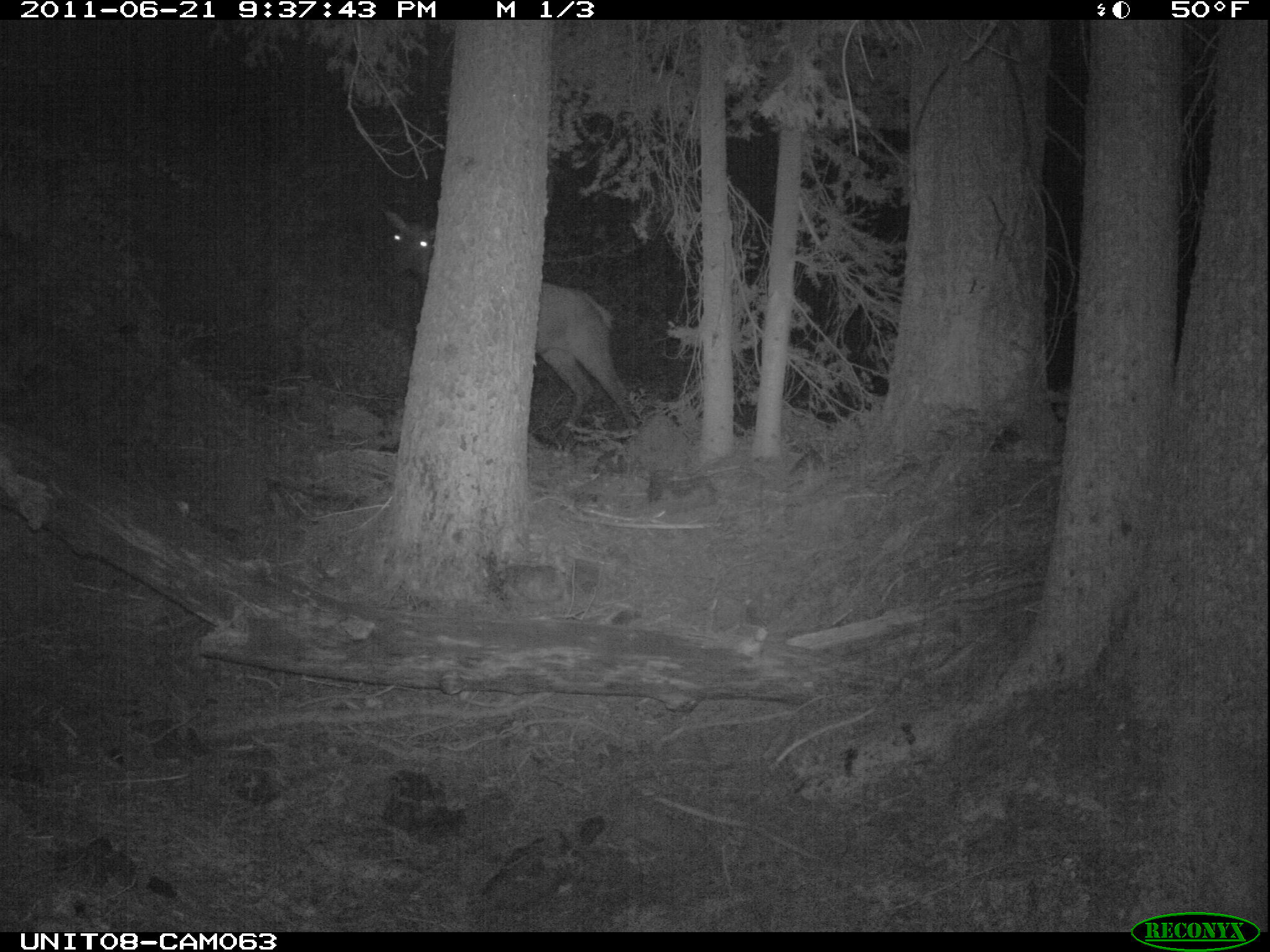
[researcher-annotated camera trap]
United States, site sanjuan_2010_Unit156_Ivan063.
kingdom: Animalia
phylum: Chordata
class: Mammalia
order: Artiodactyla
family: Cervidae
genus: Cervus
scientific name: Cervus elaphus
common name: red deer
Cervus elaphus (red deer).